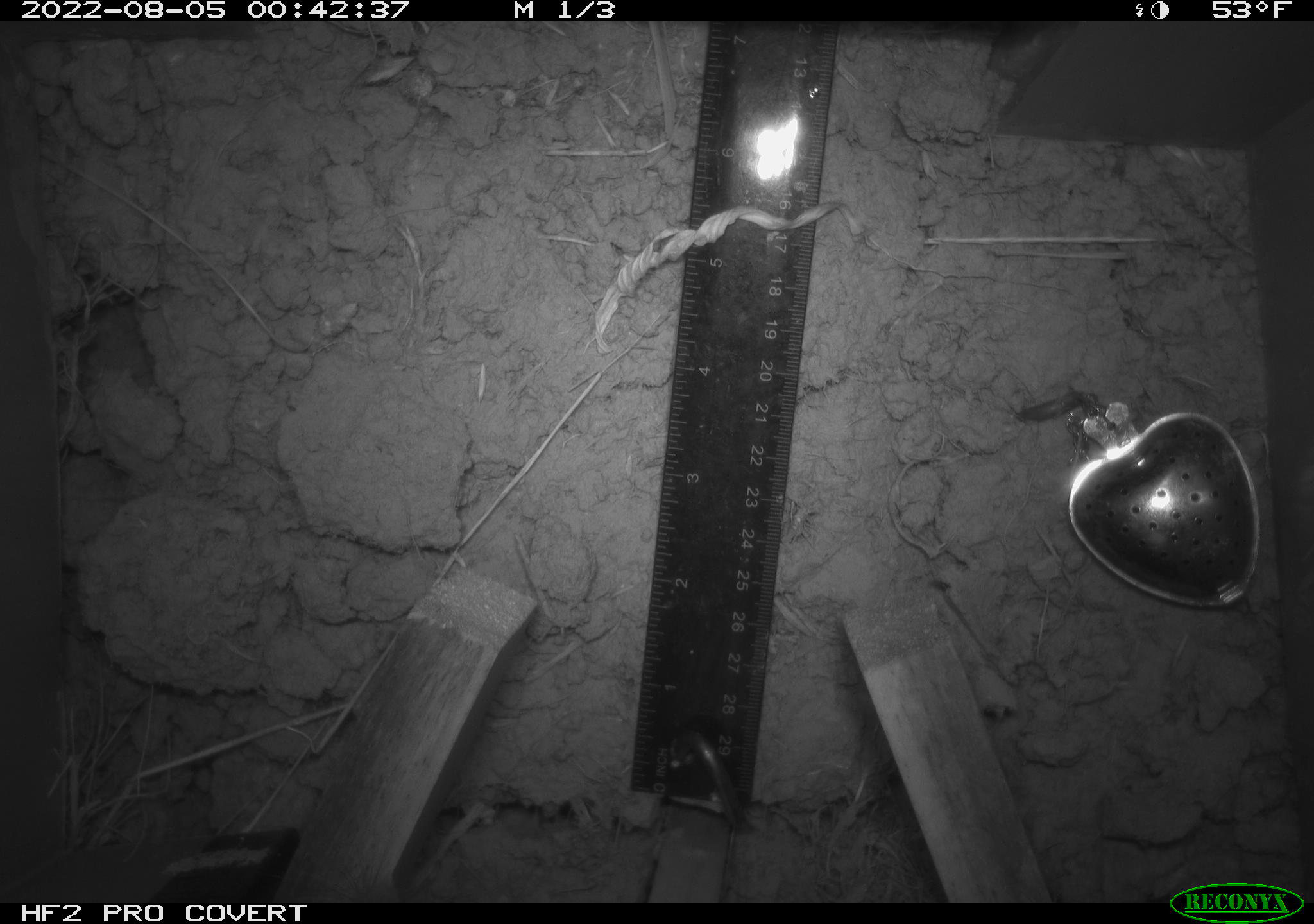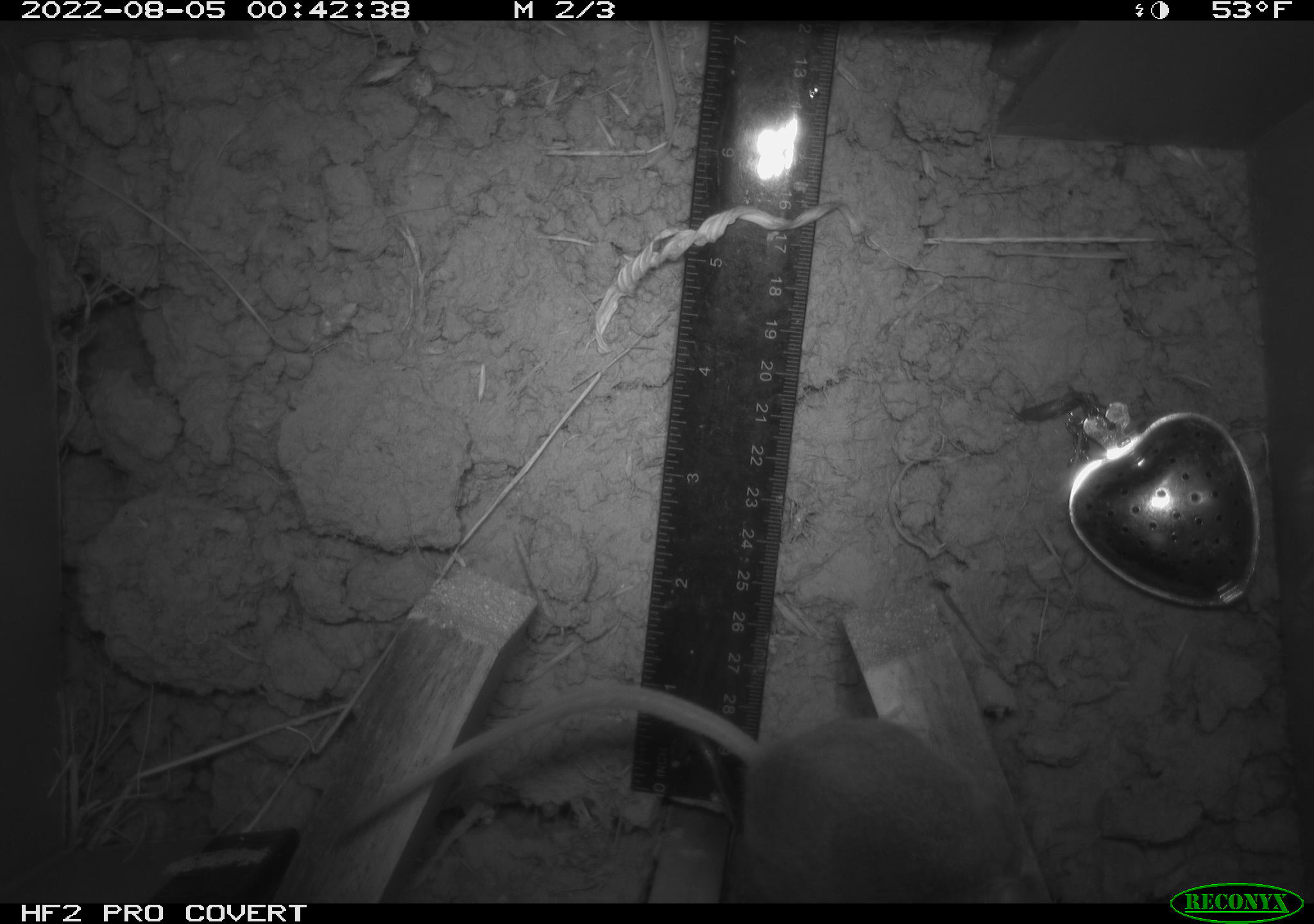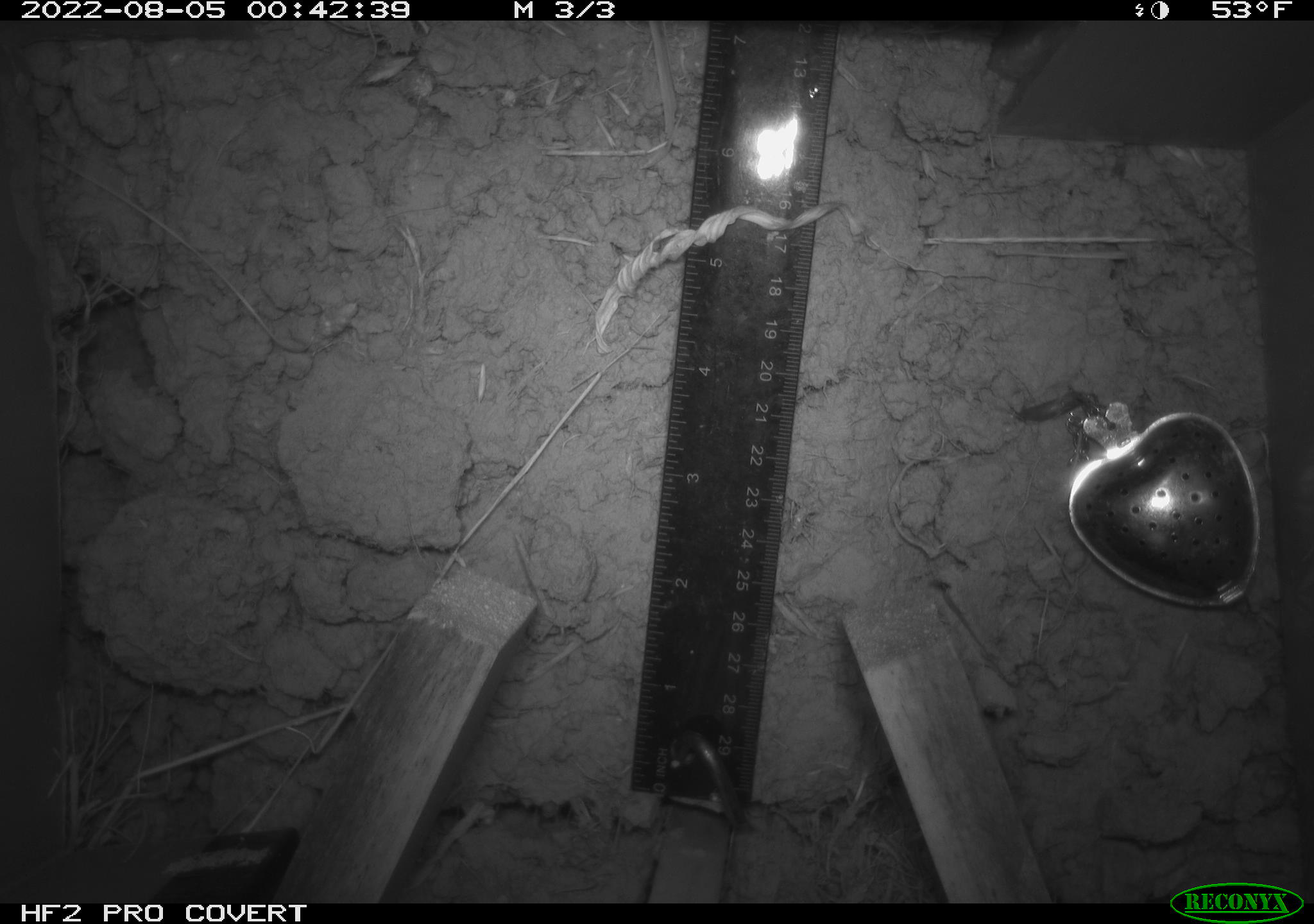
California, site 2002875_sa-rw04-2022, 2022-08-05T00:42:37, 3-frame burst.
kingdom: Animalia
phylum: Chordata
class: Mammalia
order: Rodentia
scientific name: Rodentia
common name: mouse species